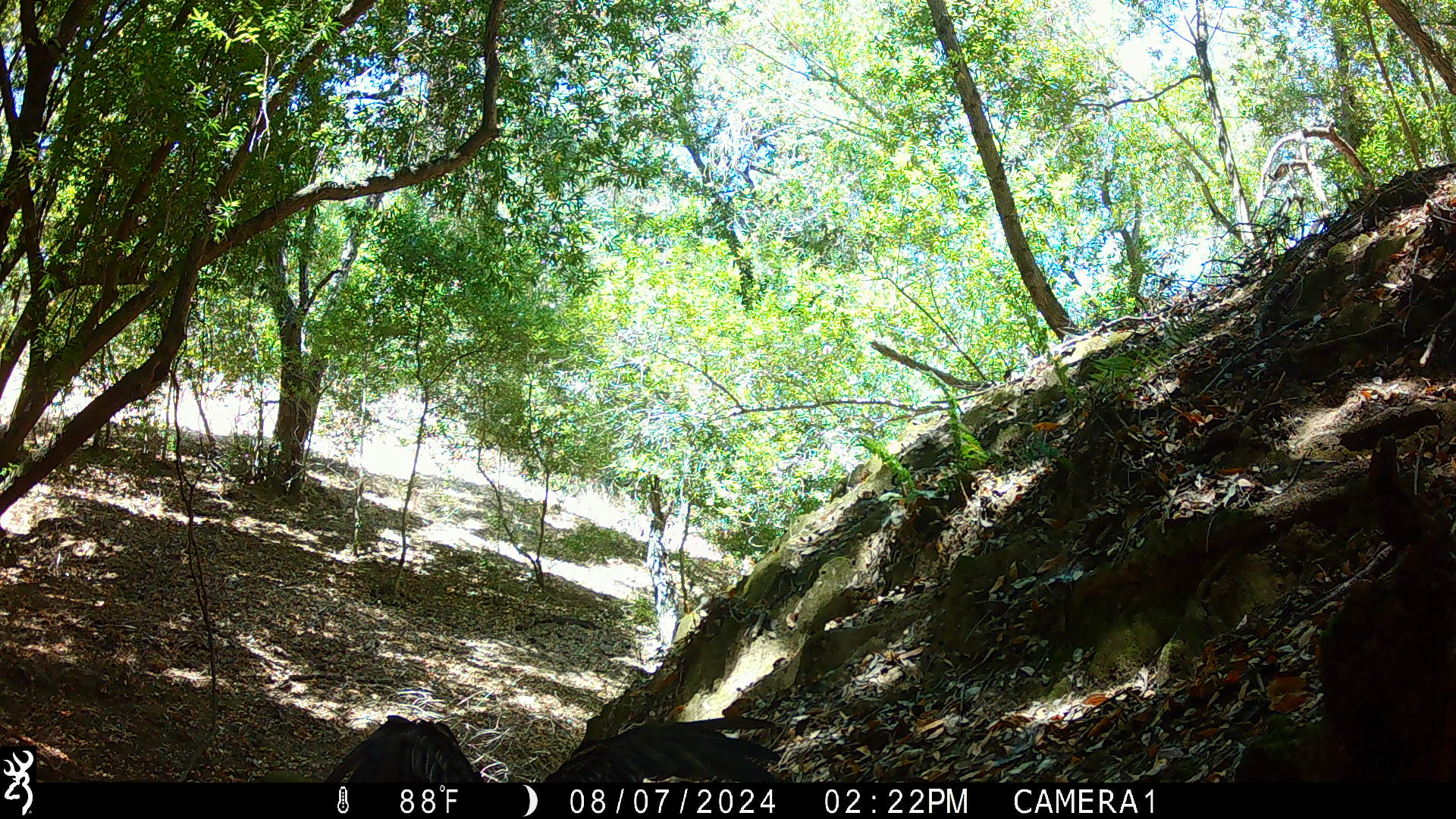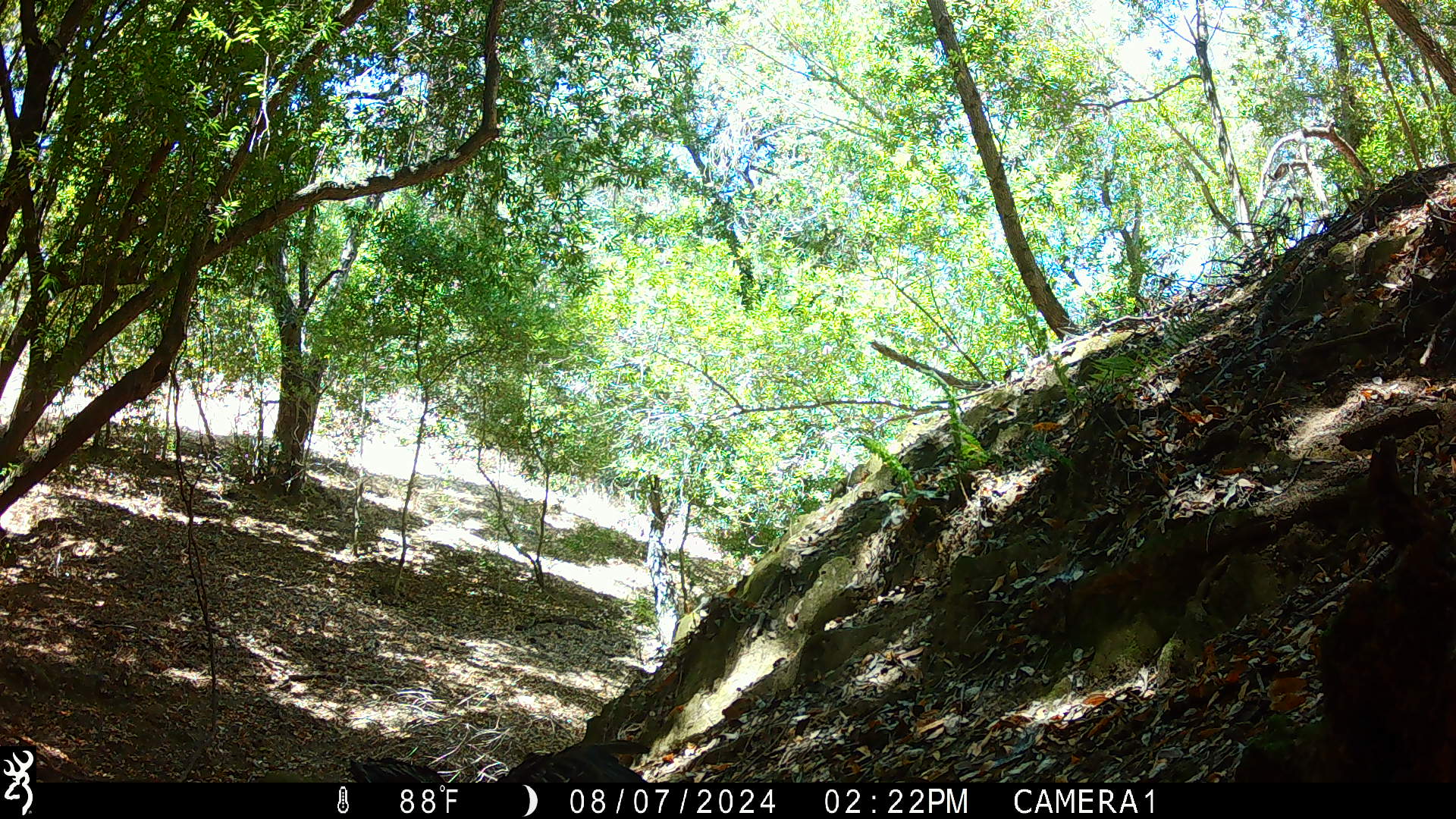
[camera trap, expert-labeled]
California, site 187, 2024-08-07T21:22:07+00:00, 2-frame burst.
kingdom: Animalia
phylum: Chordata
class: Aves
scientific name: Aves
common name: bird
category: unknown bird